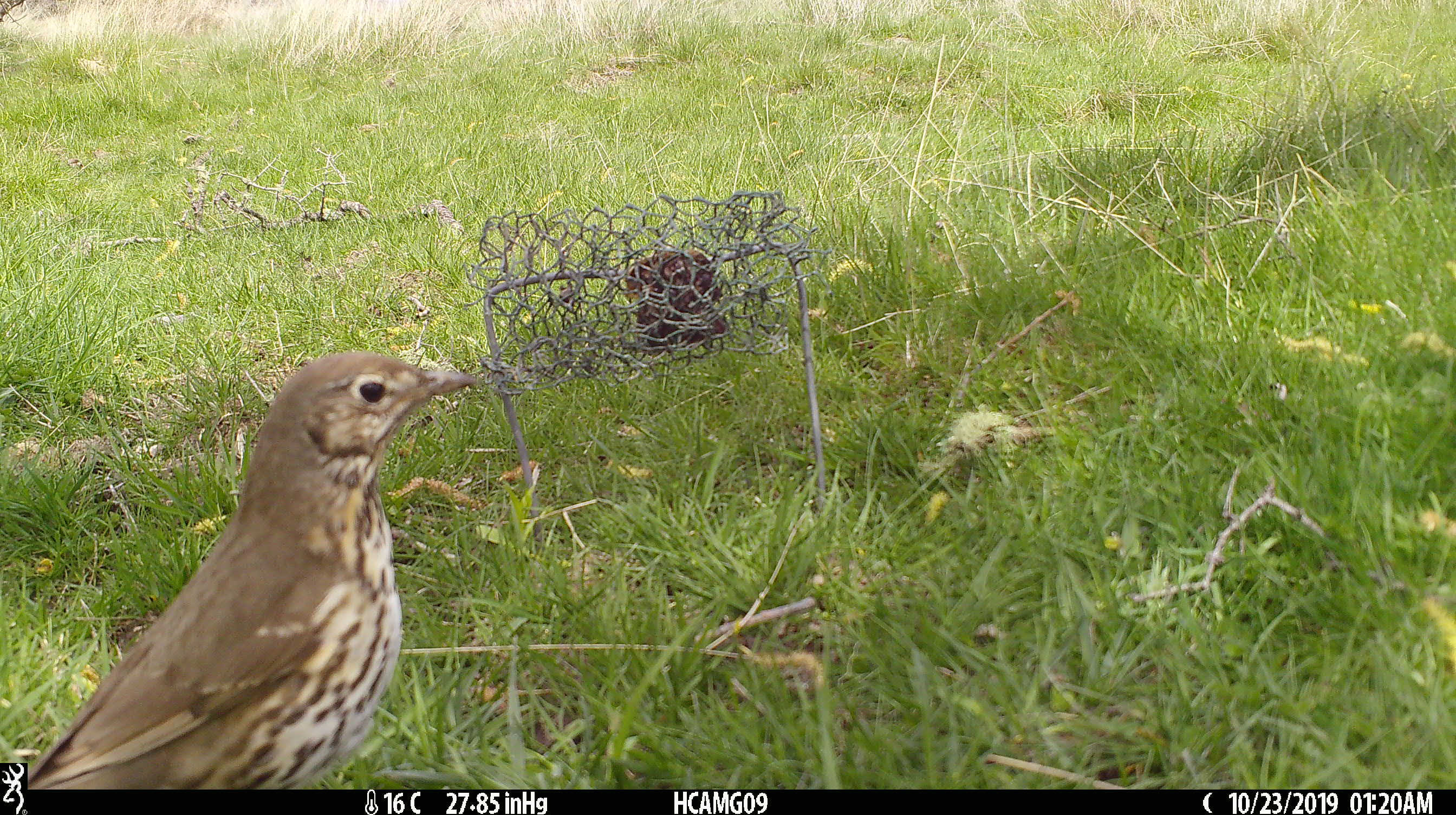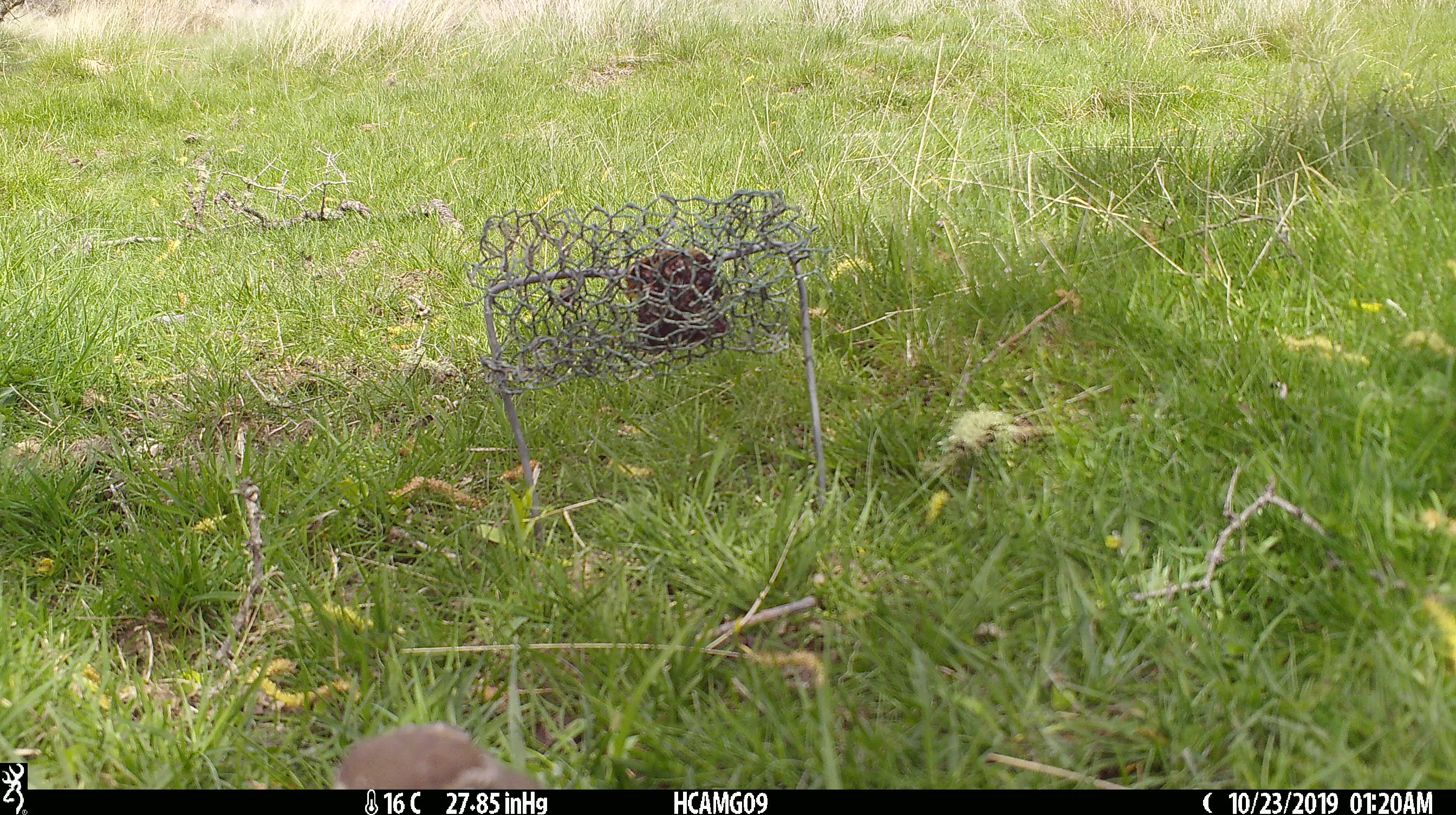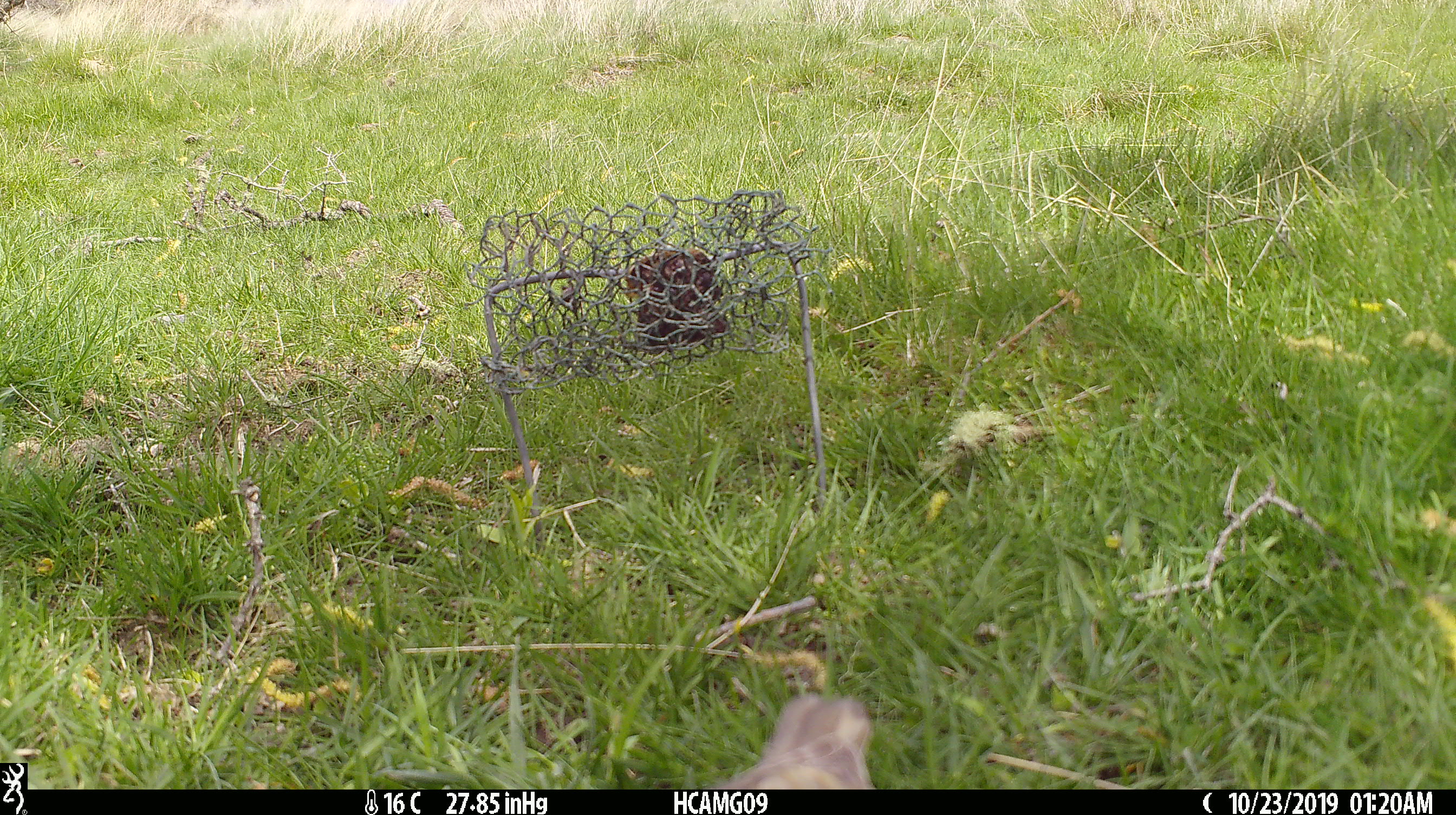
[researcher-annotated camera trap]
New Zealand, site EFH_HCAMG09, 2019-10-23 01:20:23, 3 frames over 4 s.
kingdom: Animalia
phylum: Chordata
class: Aves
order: Passeriformes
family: Turdidae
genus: Turdus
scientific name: Turdus philomelos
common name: song thrush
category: thrush